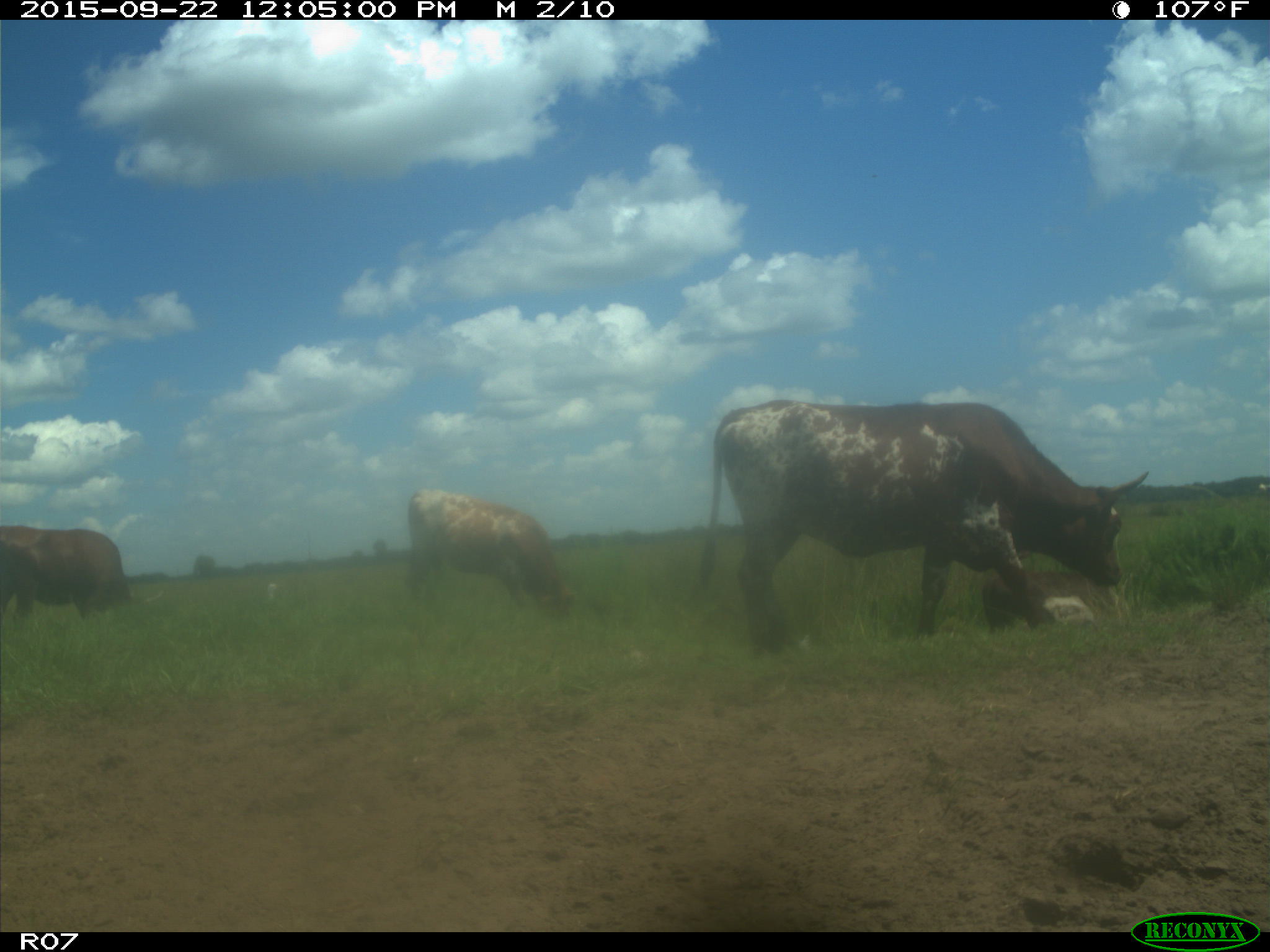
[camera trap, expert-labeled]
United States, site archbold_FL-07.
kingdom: Animalia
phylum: Chordata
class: Mammalia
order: Artiodactyla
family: Bovidae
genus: Bos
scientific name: Bos taurus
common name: domestic cow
Bos taurus (domestic cow).